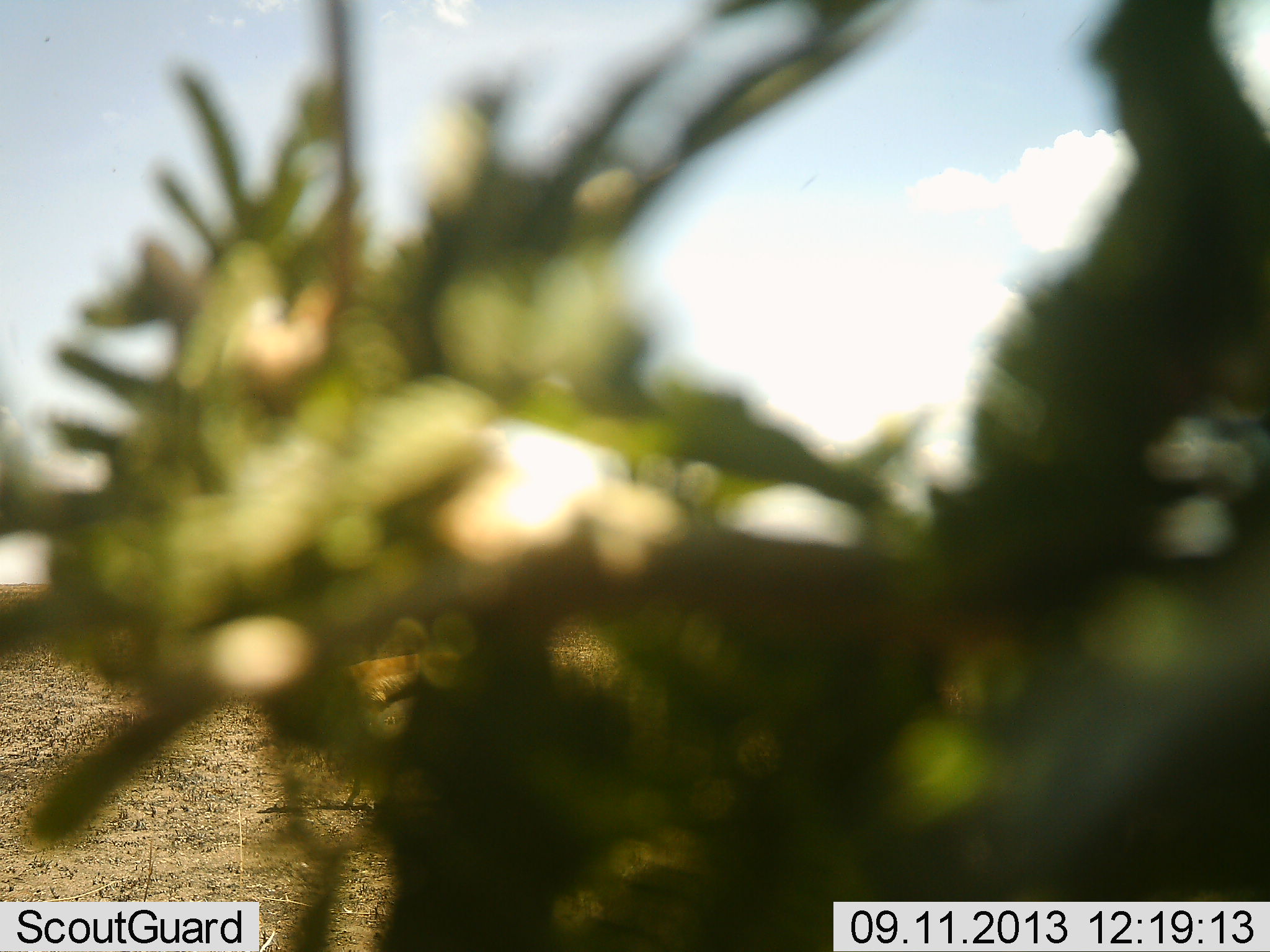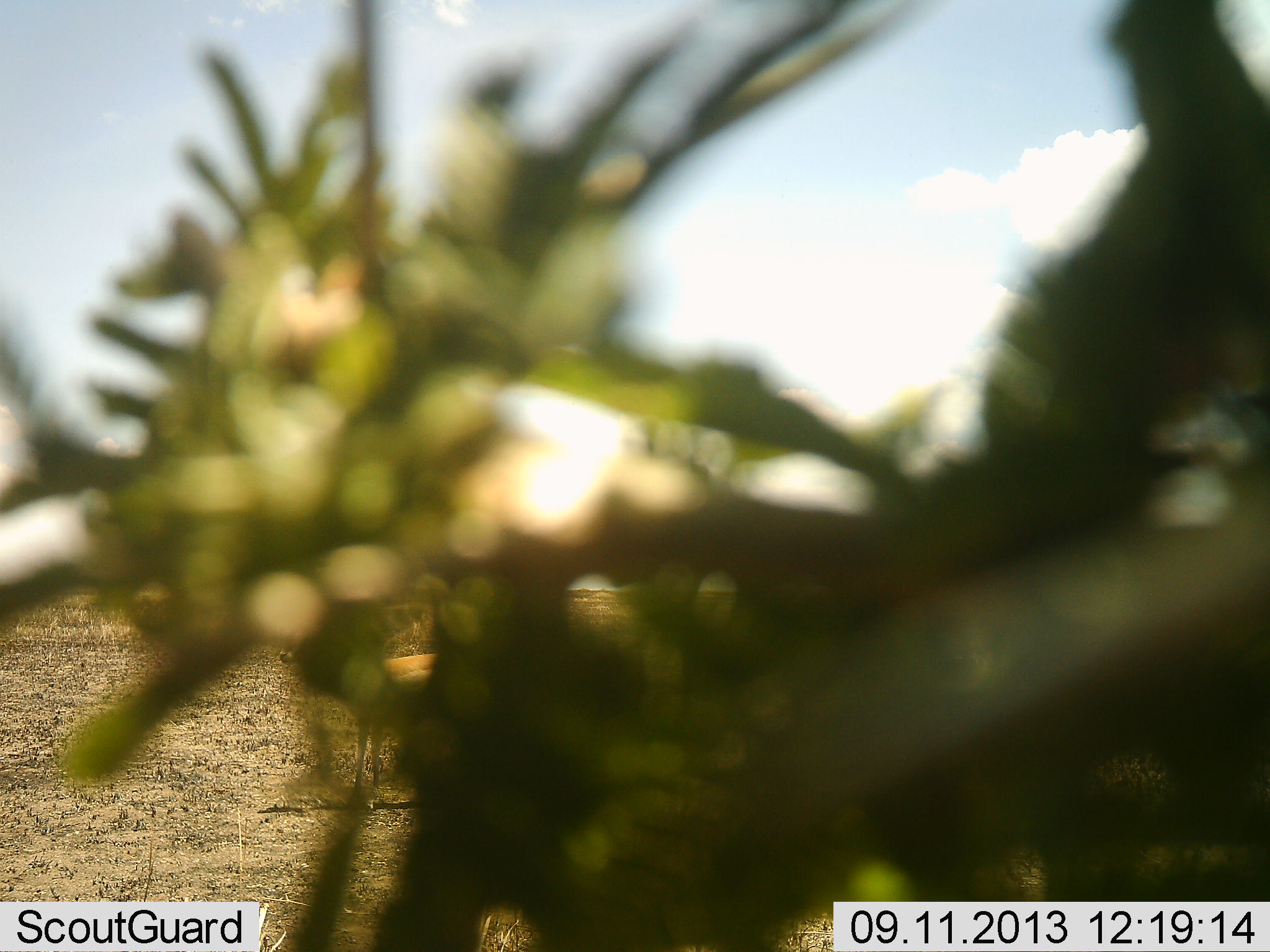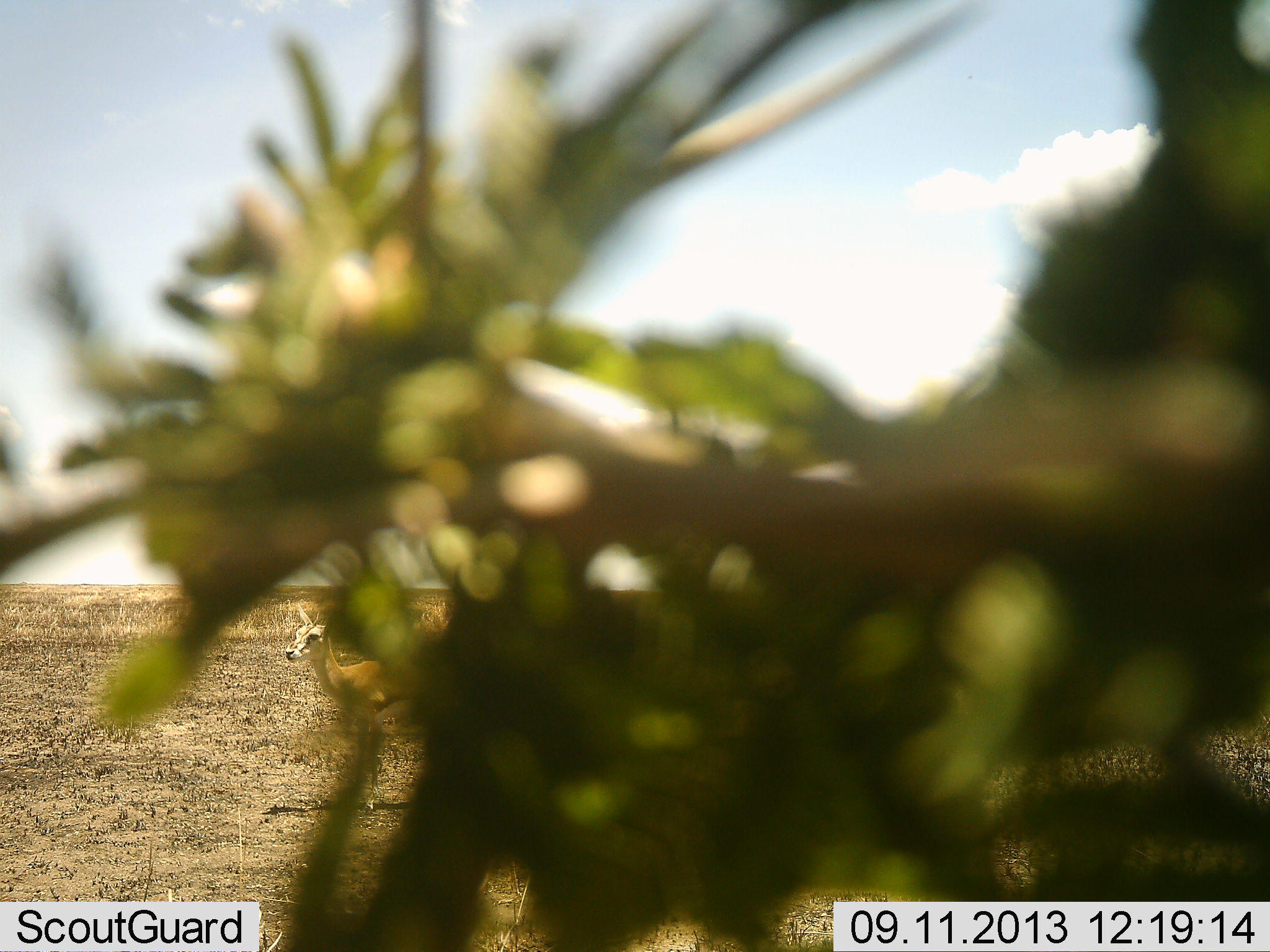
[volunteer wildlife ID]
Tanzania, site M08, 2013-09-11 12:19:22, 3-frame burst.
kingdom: Animalia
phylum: Chordata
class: Mammalia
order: Artiodactyla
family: Bovidae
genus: Eudorcas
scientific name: Eudorcas thomsonii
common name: thomson's gazelle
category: gazellethomsons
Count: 1.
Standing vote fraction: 100%.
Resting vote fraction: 0%.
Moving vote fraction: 0%.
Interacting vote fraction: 0%.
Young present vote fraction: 0%.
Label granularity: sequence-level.